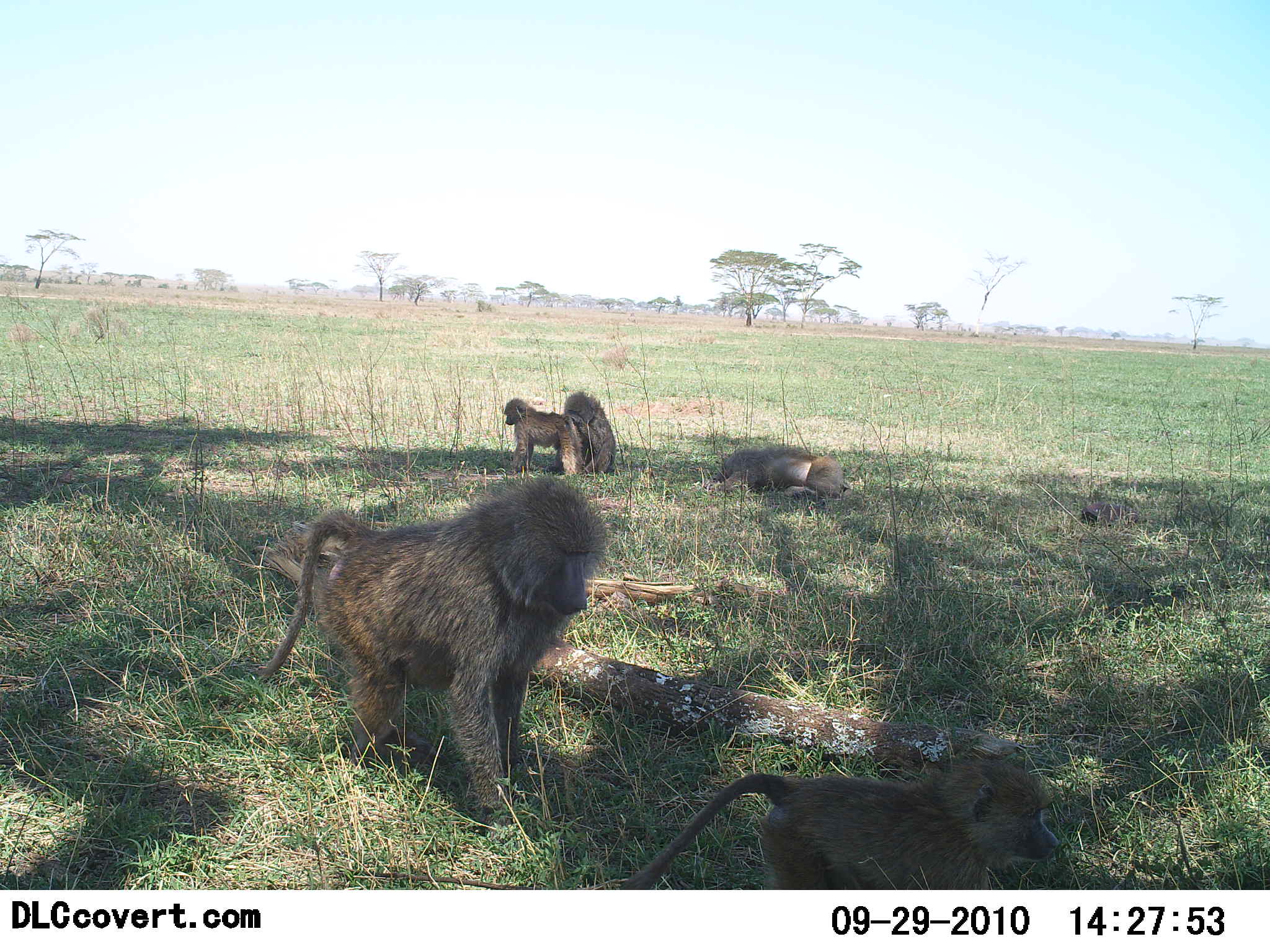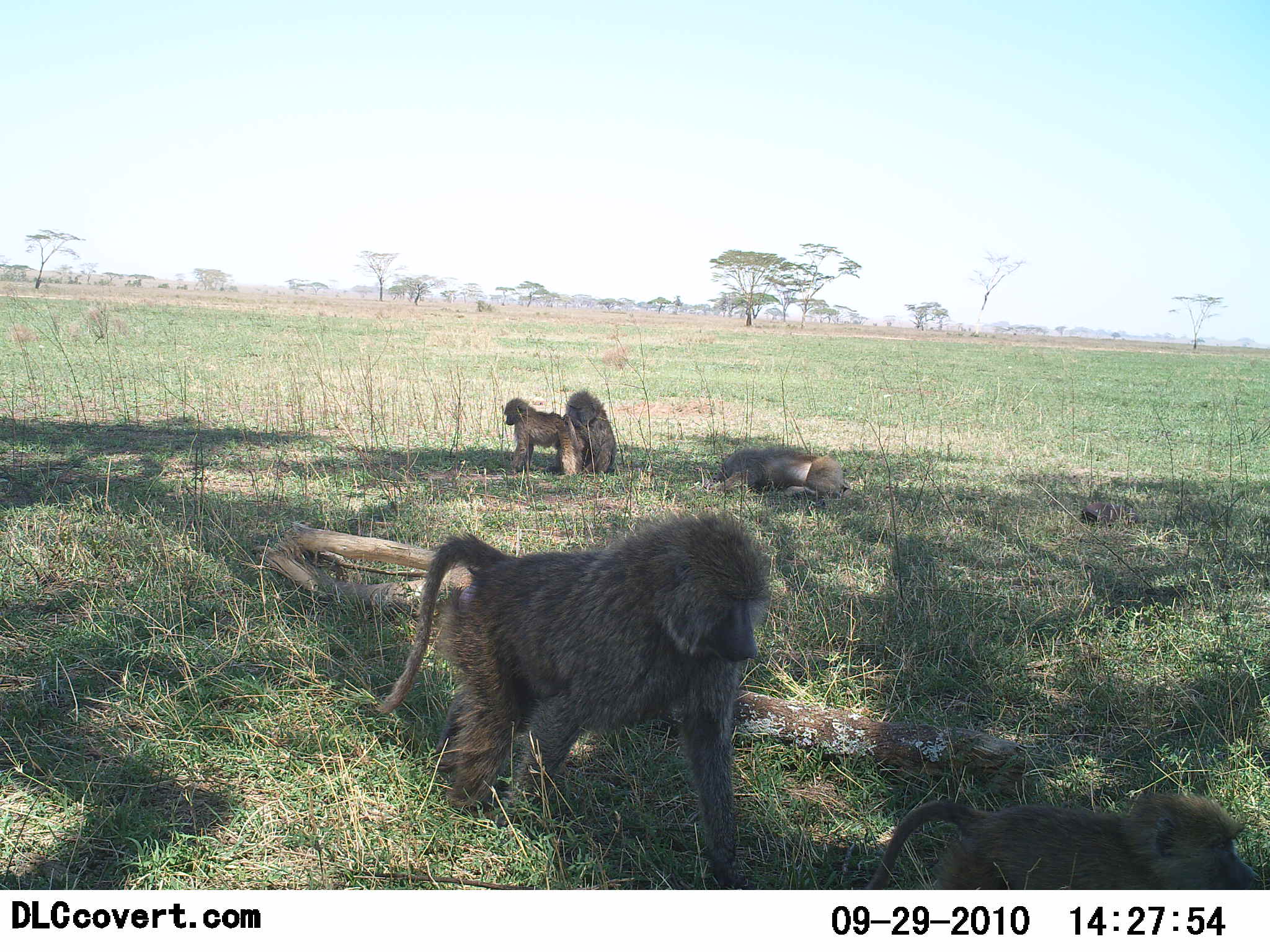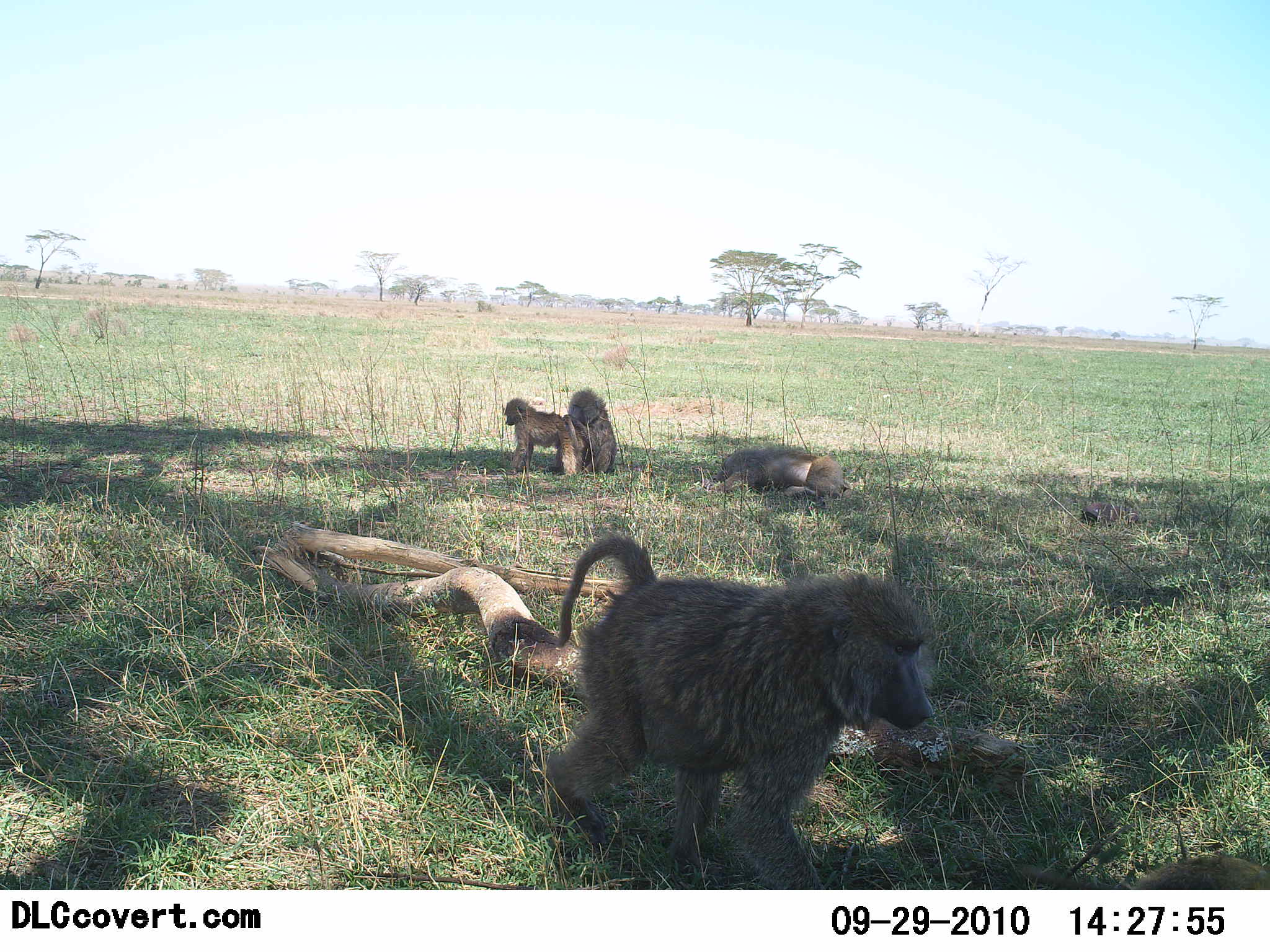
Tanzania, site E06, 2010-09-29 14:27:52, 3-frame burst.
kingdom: Animalia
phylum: Chordata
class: Mammalia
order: Primates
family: Cercopithecidae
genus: Papio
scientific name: Papio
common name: baboon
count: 5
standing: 14%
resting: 50%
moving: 86%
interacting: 43%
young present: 79%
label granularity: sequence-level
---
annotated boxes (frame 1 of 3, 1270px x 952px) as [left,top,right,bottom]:
animal: [256,474,608,835]; [614,753,1062,890]; [710,447,846,500]; [503,397,585,477]; [562,390,617,475]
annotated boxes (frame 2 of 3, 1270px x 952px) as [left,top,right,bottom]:
animal: [378,511,773,889]; [862,792,1264,890]; [712,444,849,505]; [502,396,587,477]; [563,388,618,475]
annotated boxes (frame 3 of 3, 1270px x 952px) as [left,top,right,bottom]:
animal: [538,534,937,890]; [705,442,849,505]; [503,398,594,477]; [553,389,618,478]